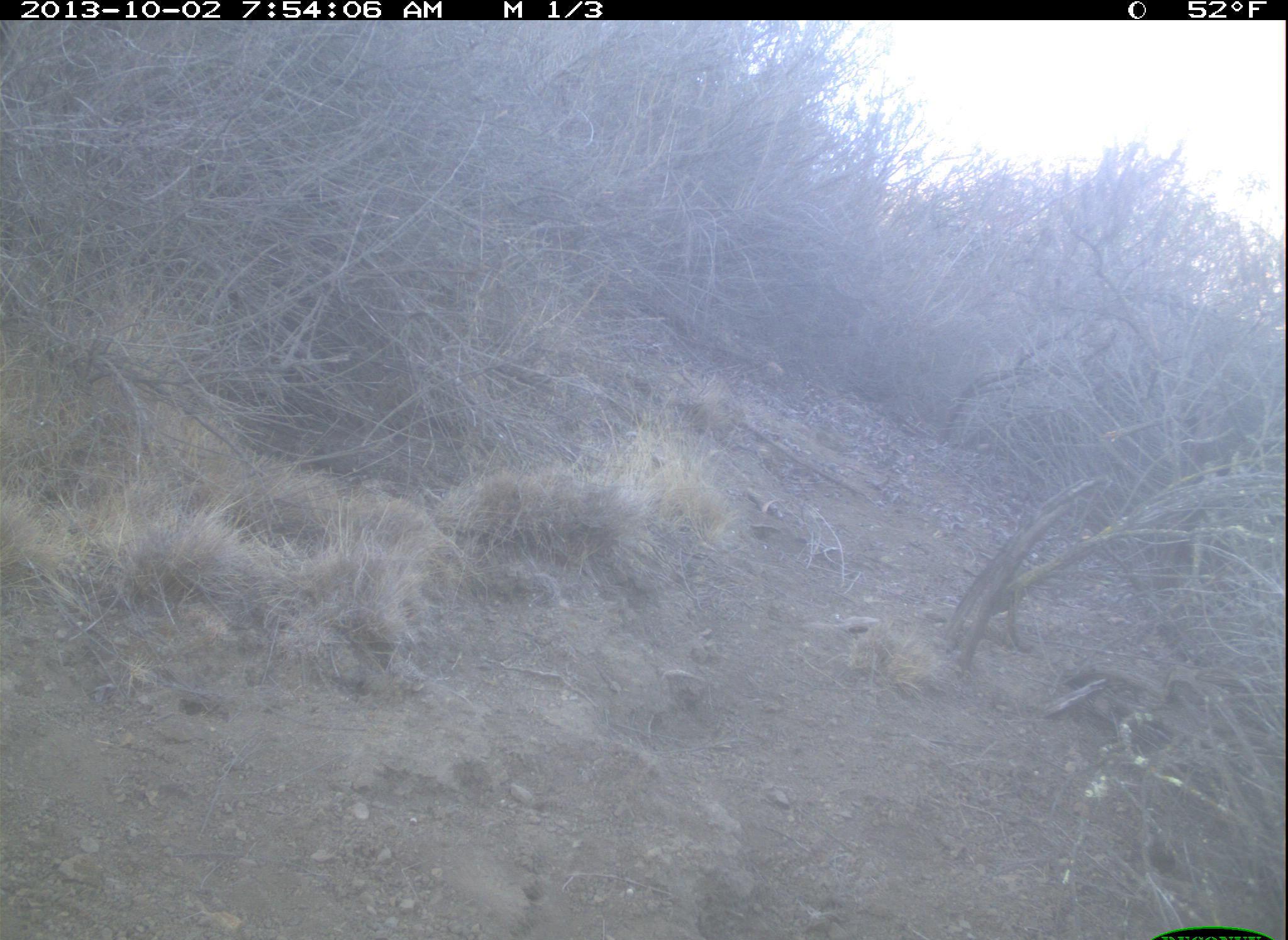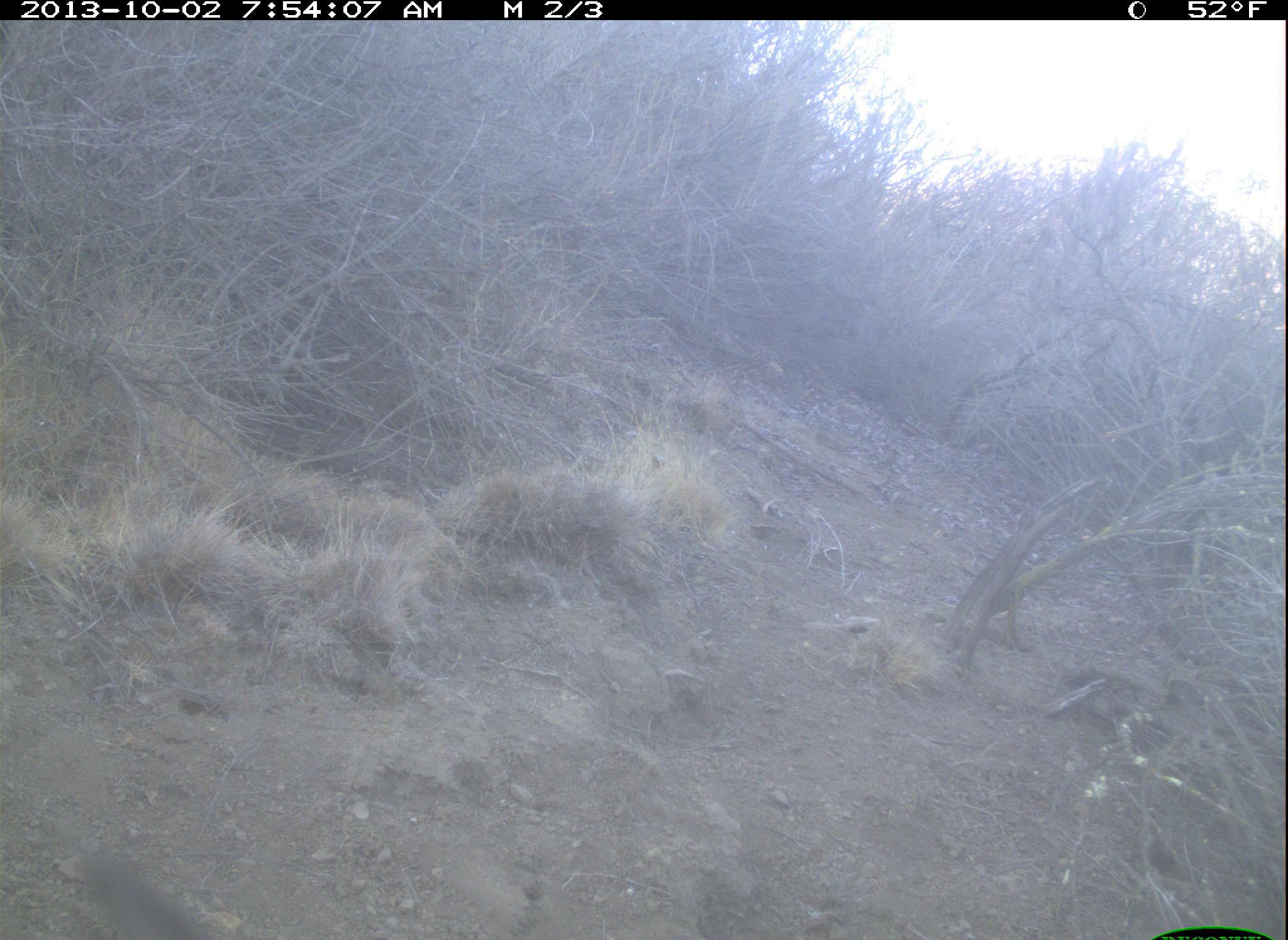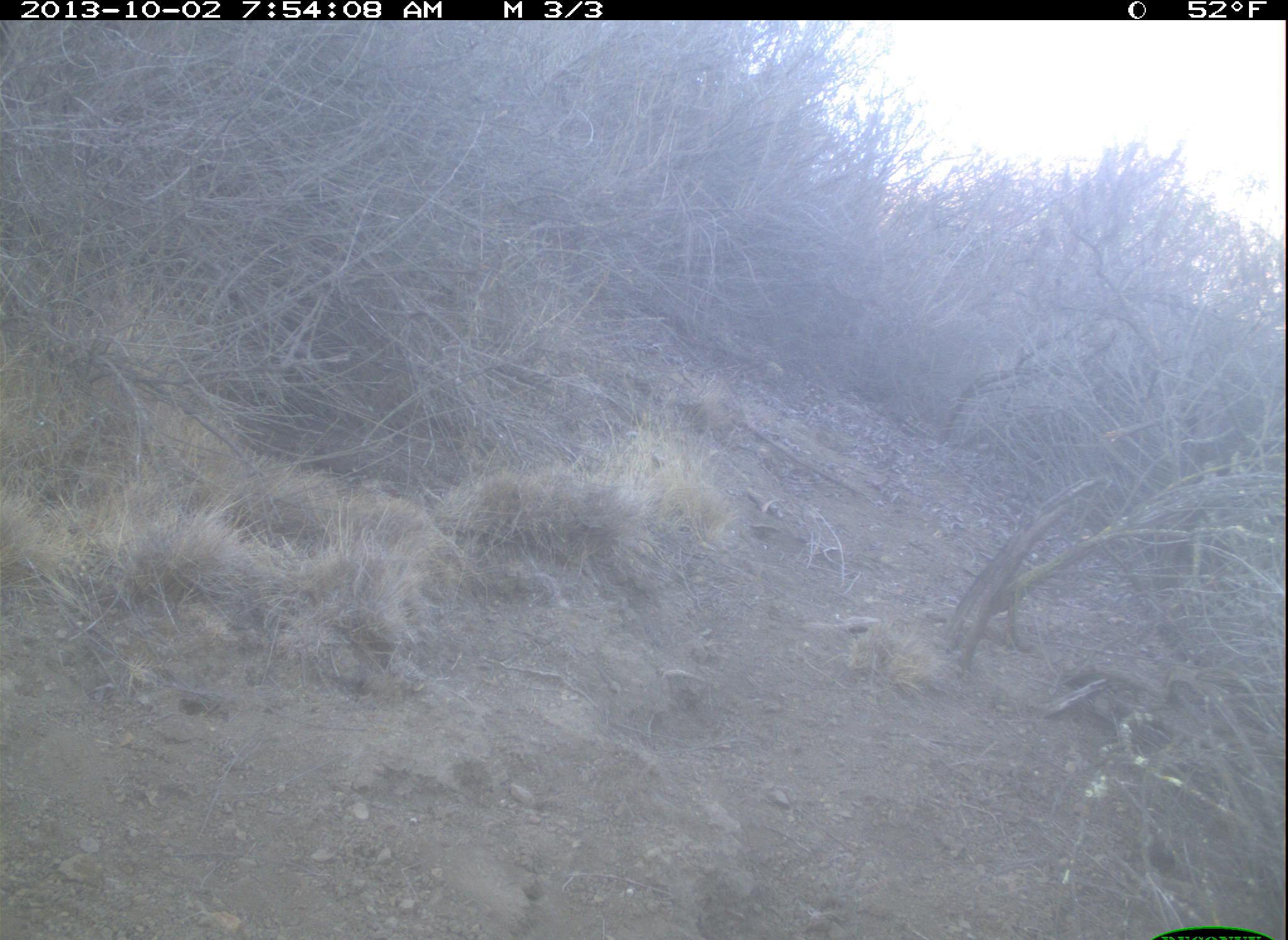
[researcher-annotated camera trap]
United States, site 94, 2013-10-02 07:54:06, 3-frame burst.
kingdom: Animalia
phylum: Chordata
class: Aves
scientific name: Aves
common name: bird